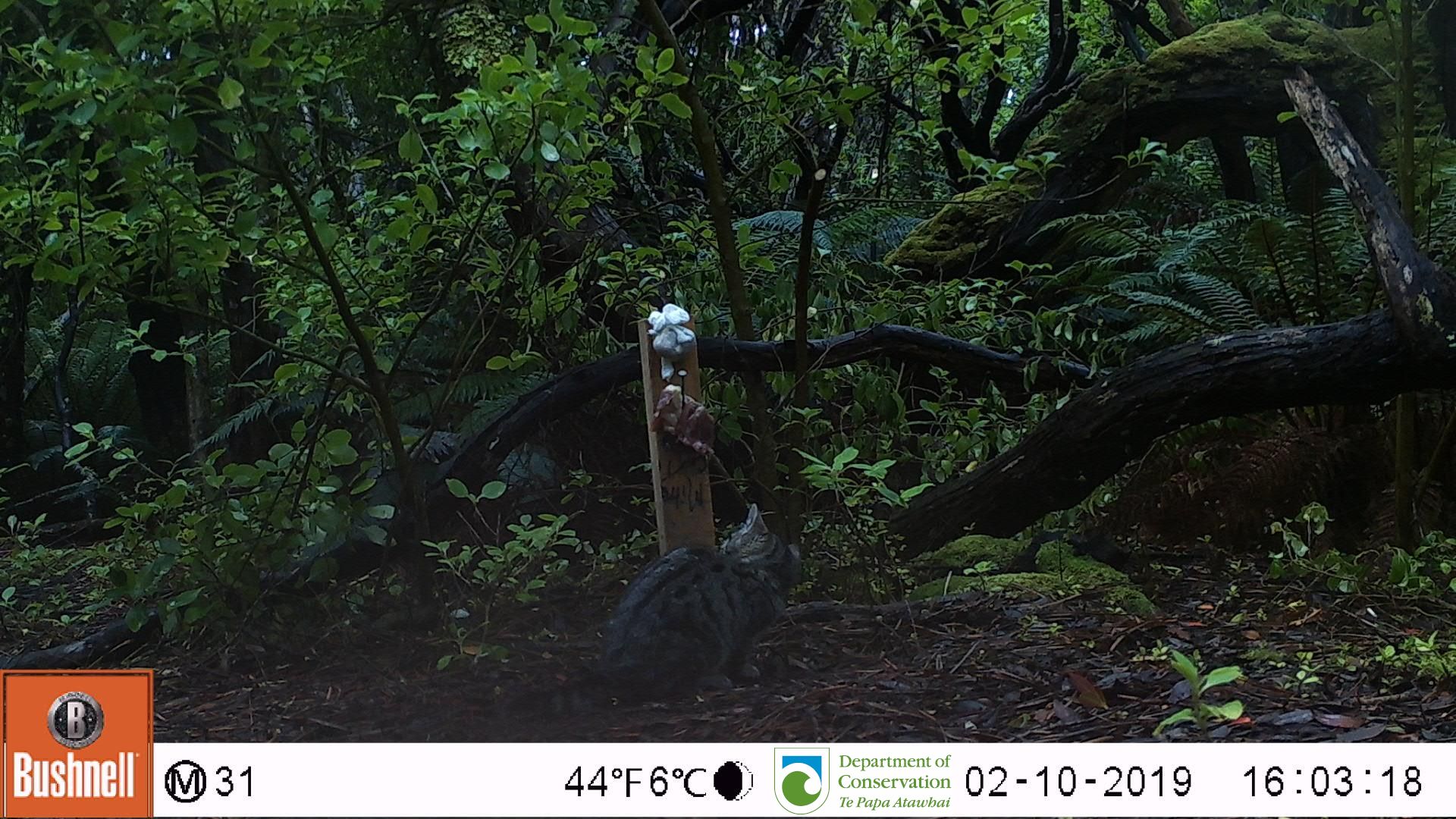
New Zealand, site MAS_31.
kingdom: Animalia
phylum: Chordata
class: Mammalia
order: Carnivora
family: Felidae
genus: Felis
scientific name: Felis catus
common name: domestic cat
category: cat